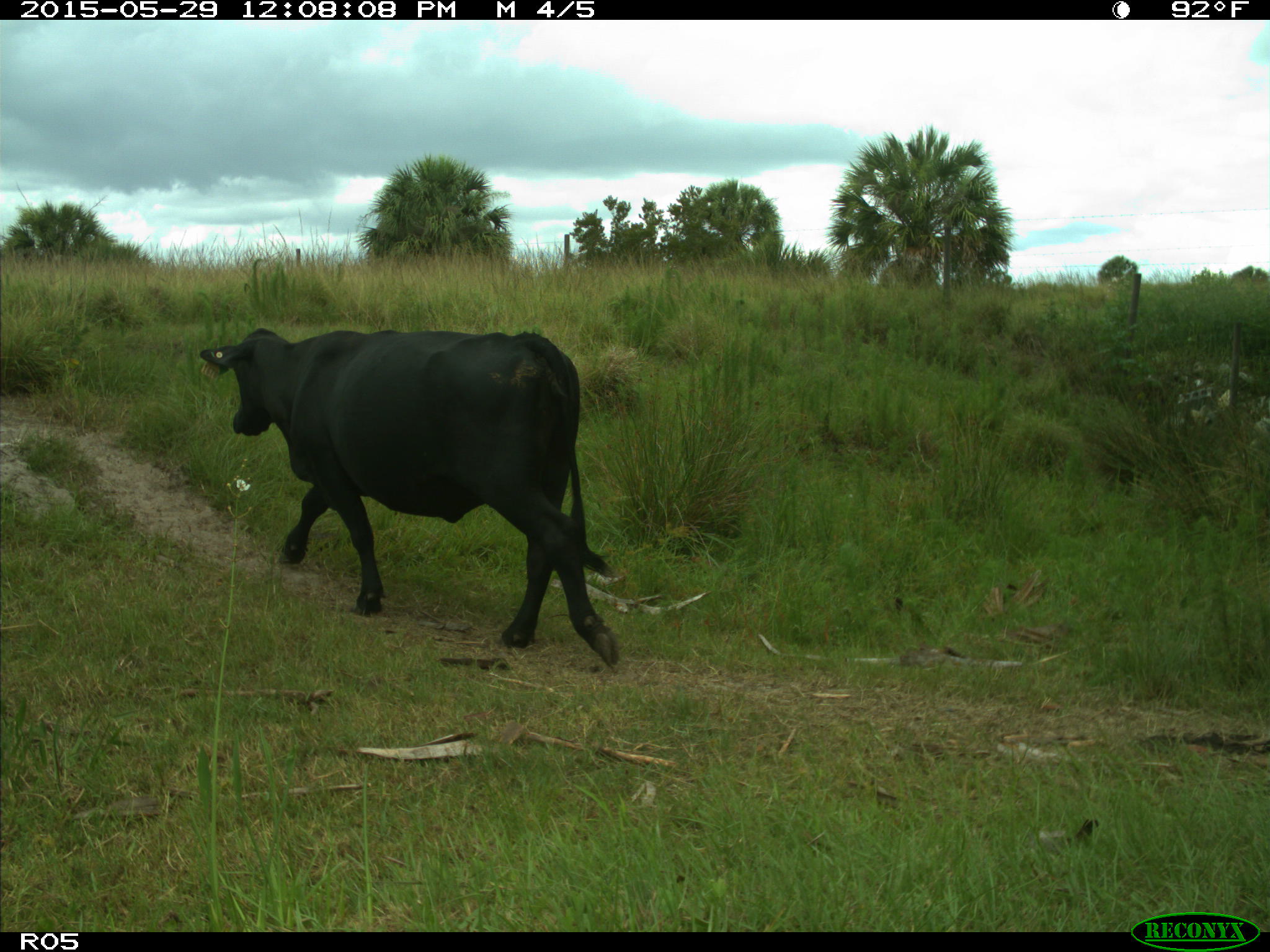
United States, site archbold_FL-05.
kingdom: Animalia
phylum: Chordata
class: Mammalia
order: Artiodactyla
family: Bovidae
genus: Bos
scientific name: Bos taurus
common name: domestic cow